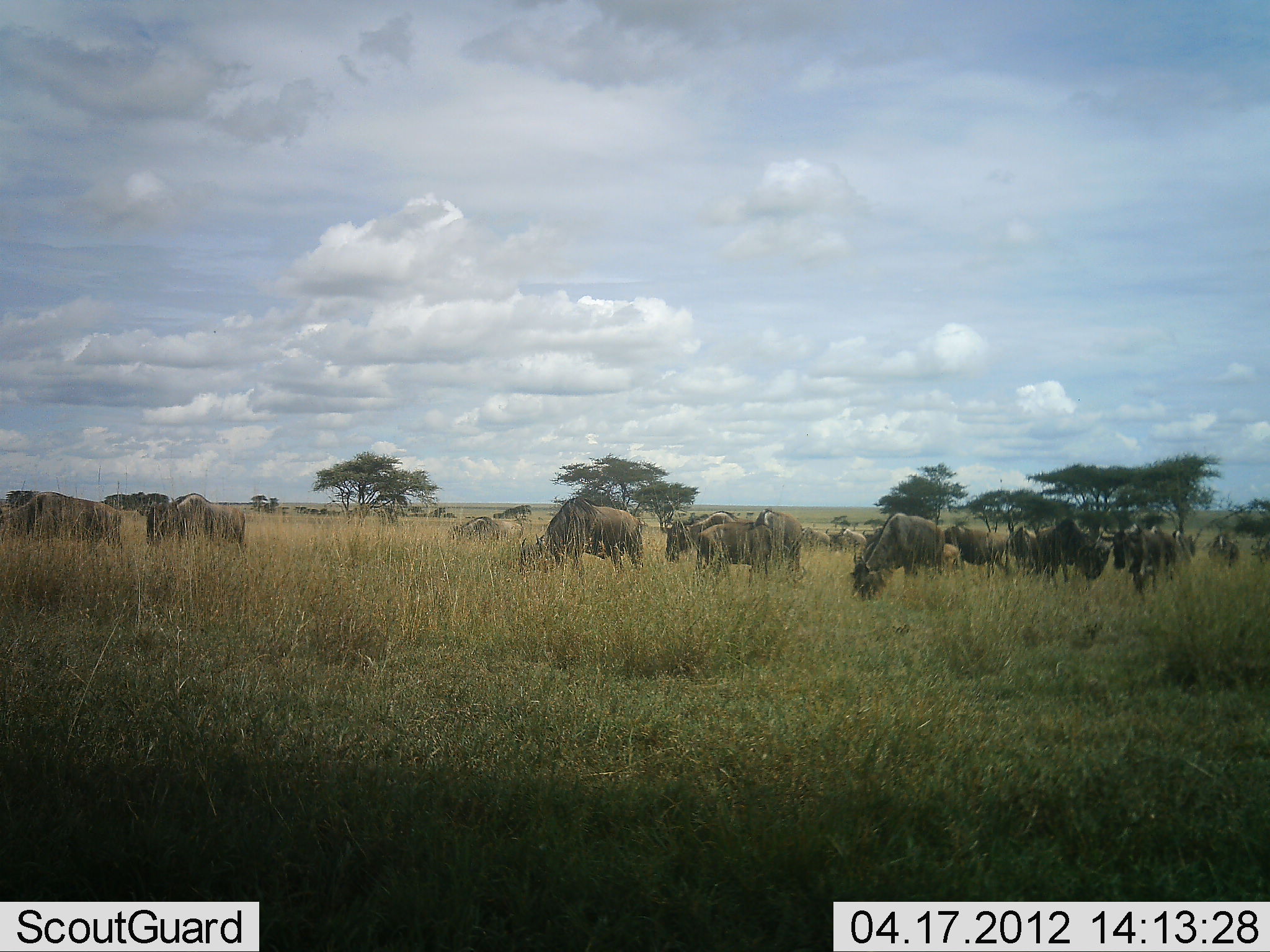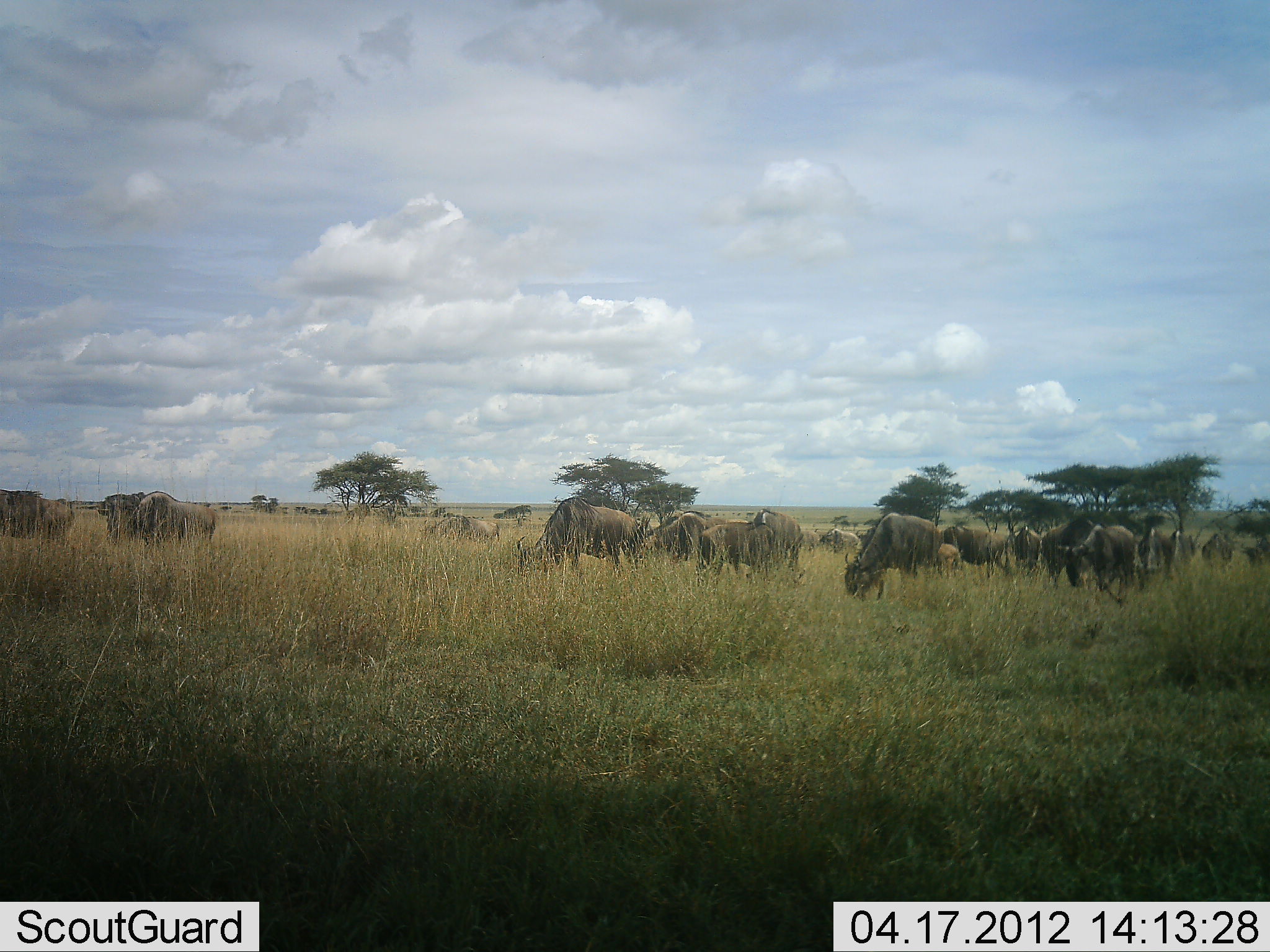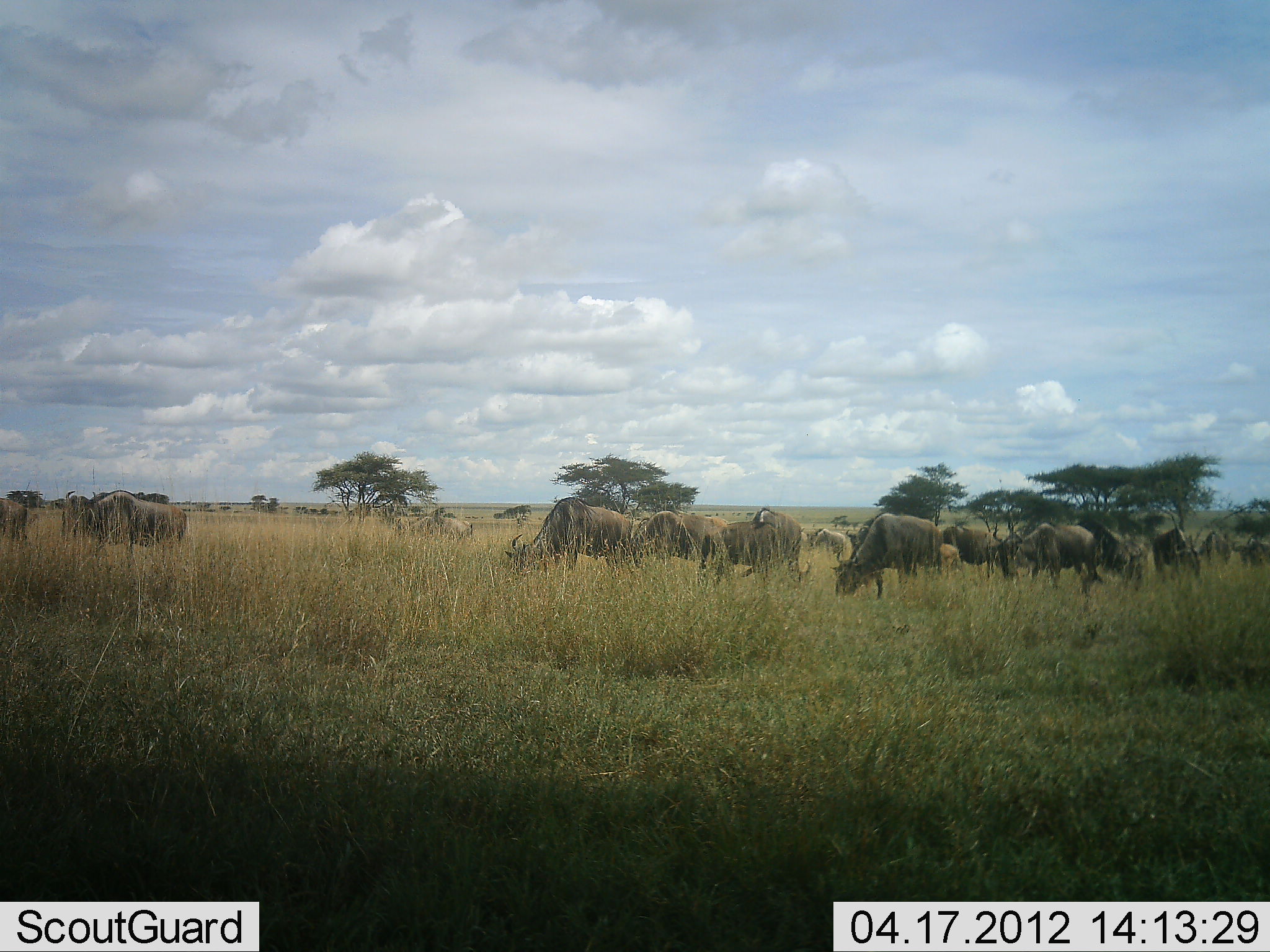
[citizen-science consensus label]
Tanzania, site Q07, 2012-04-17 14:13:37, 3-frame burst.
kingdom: Animalia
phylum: Chordata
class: Mammalia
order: Artiodactyla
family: Bovidae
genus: Connochaetes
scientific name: Connochaetes taurinus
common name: blue wildebeest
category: wildebeest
Wildebeest (blue wildebeest) (Connochaetes taurinus), count 11-50. Behavior (volunteer vote fractions): standing 70%, resting 10%, moving 80%, interacting 10%. Young present (vote fraction): 10%. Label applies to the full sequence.